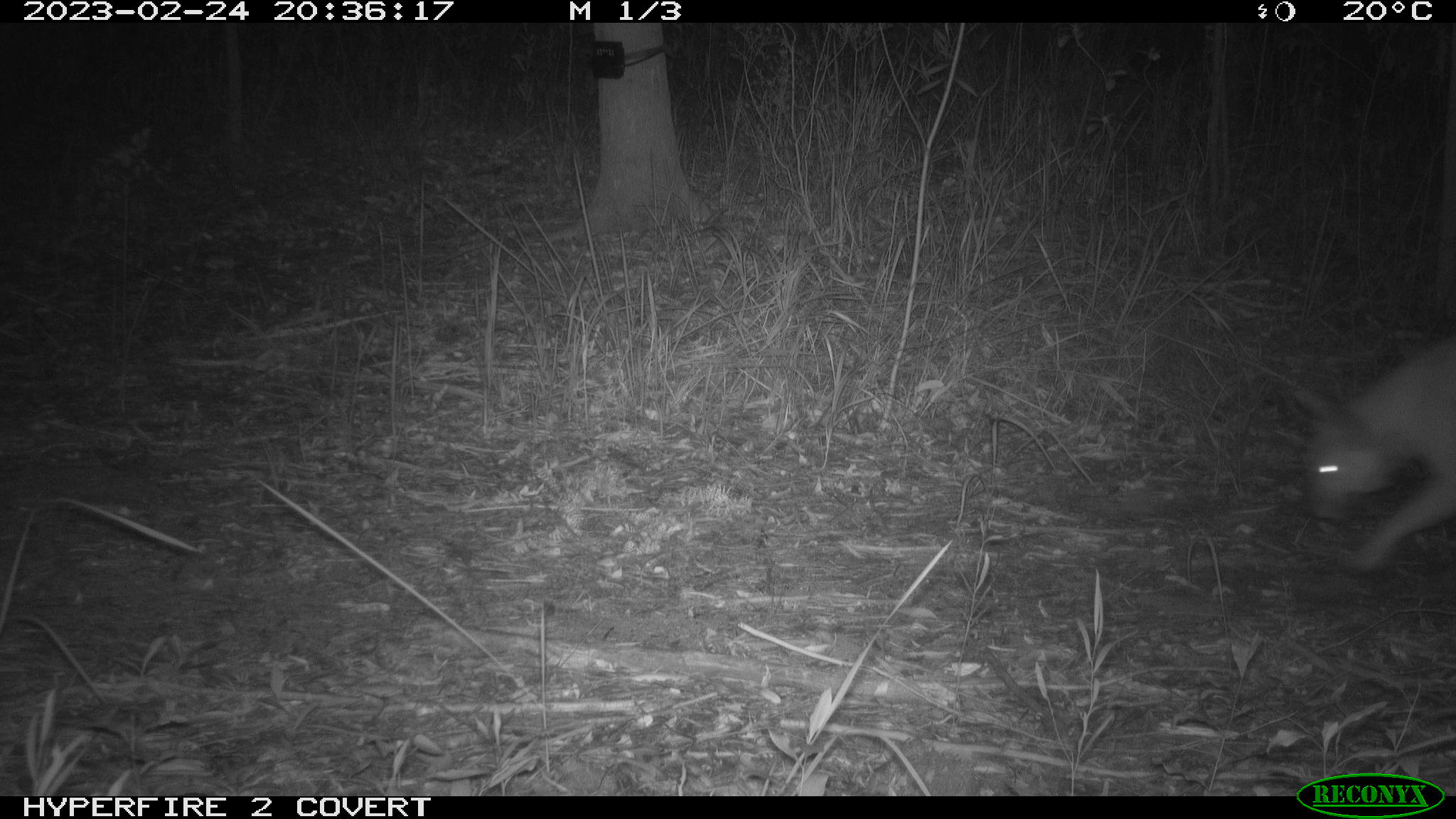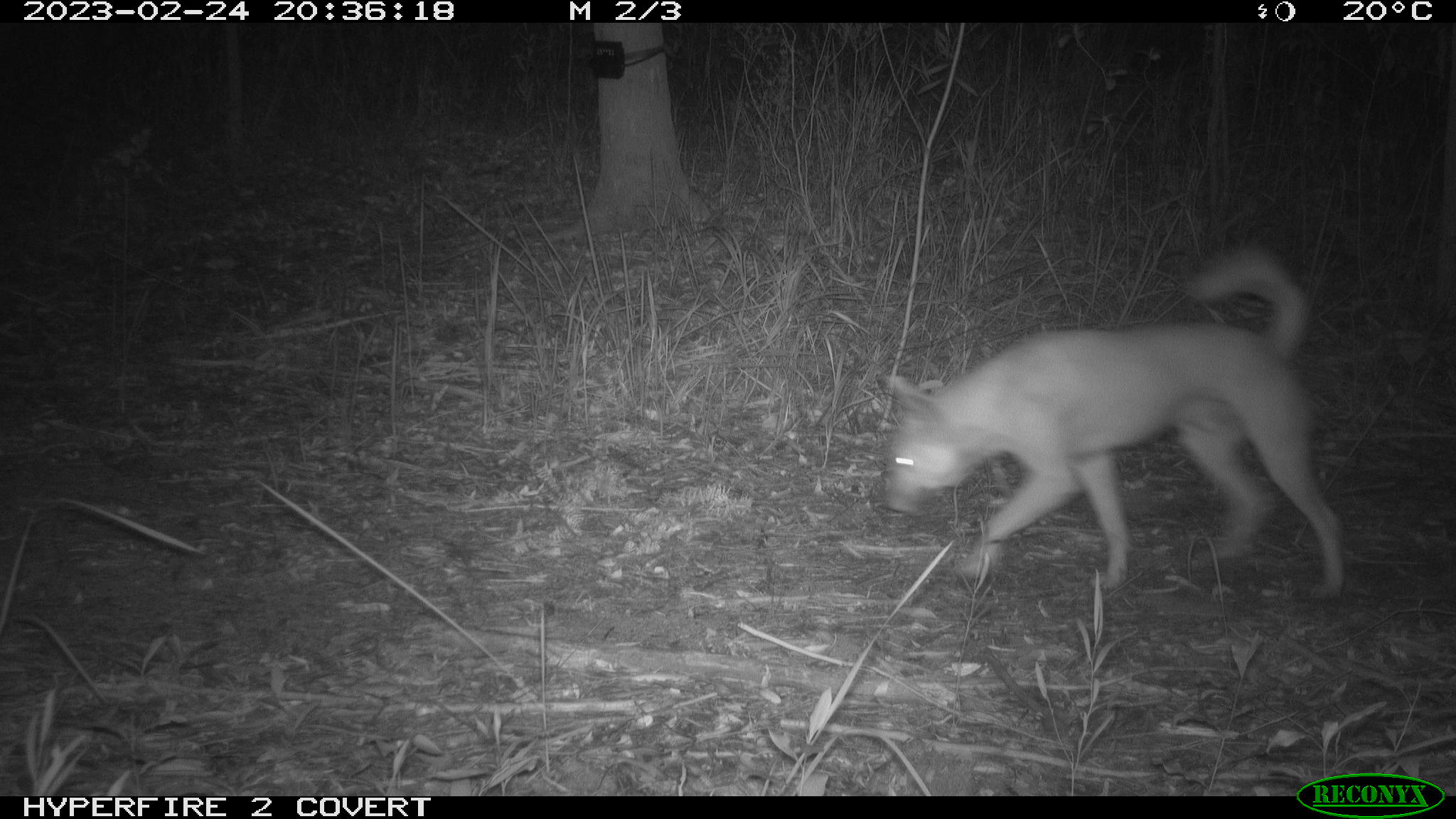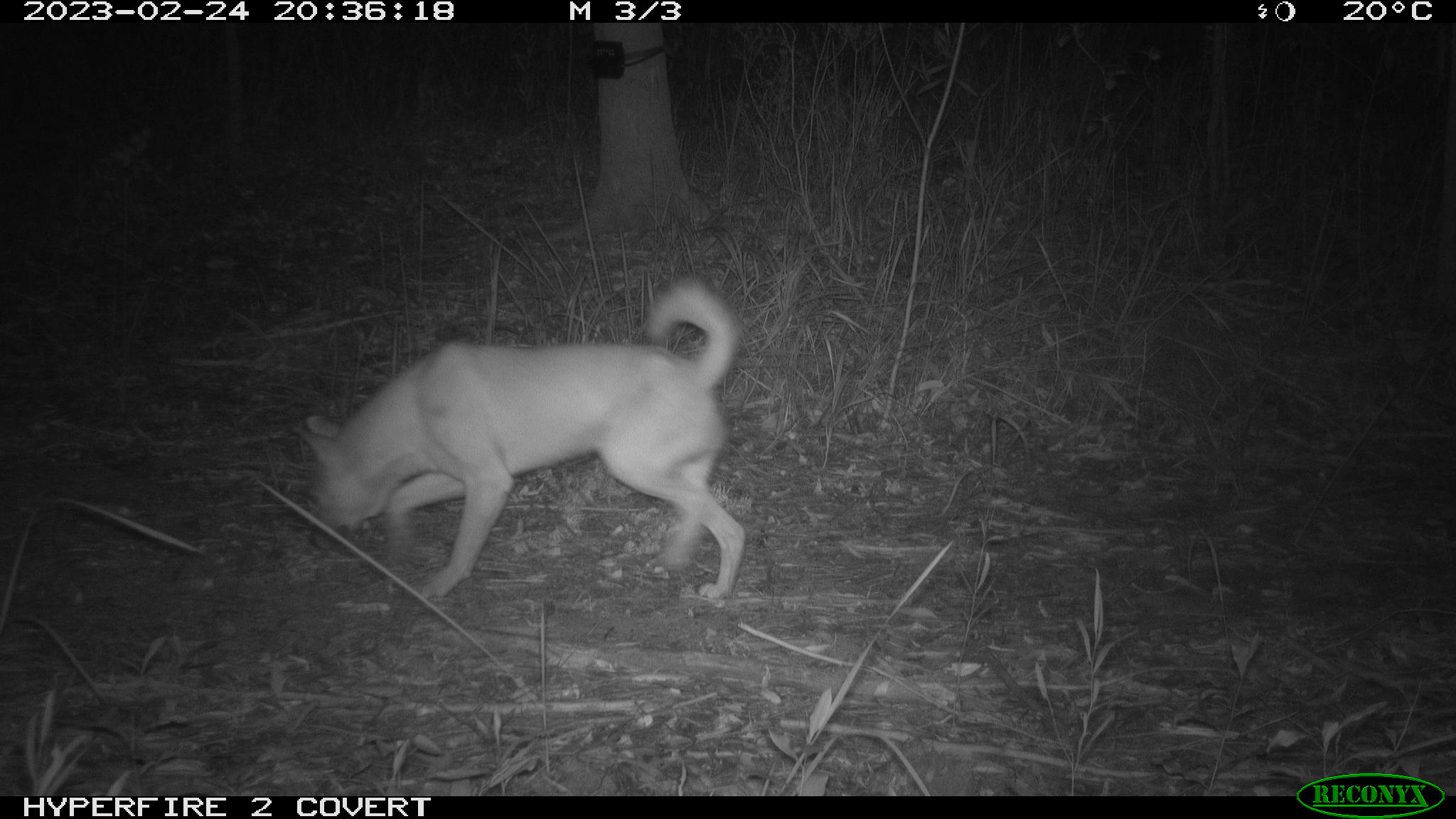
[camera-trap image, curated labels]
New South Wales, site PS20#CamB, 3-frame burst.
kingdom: Animalia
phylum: Chordata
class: Mammalia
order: Carnivora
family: Canidae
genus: Canis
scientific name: Canis familiaris dingo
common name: dingo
Dingo (Canis familiaris dingo).